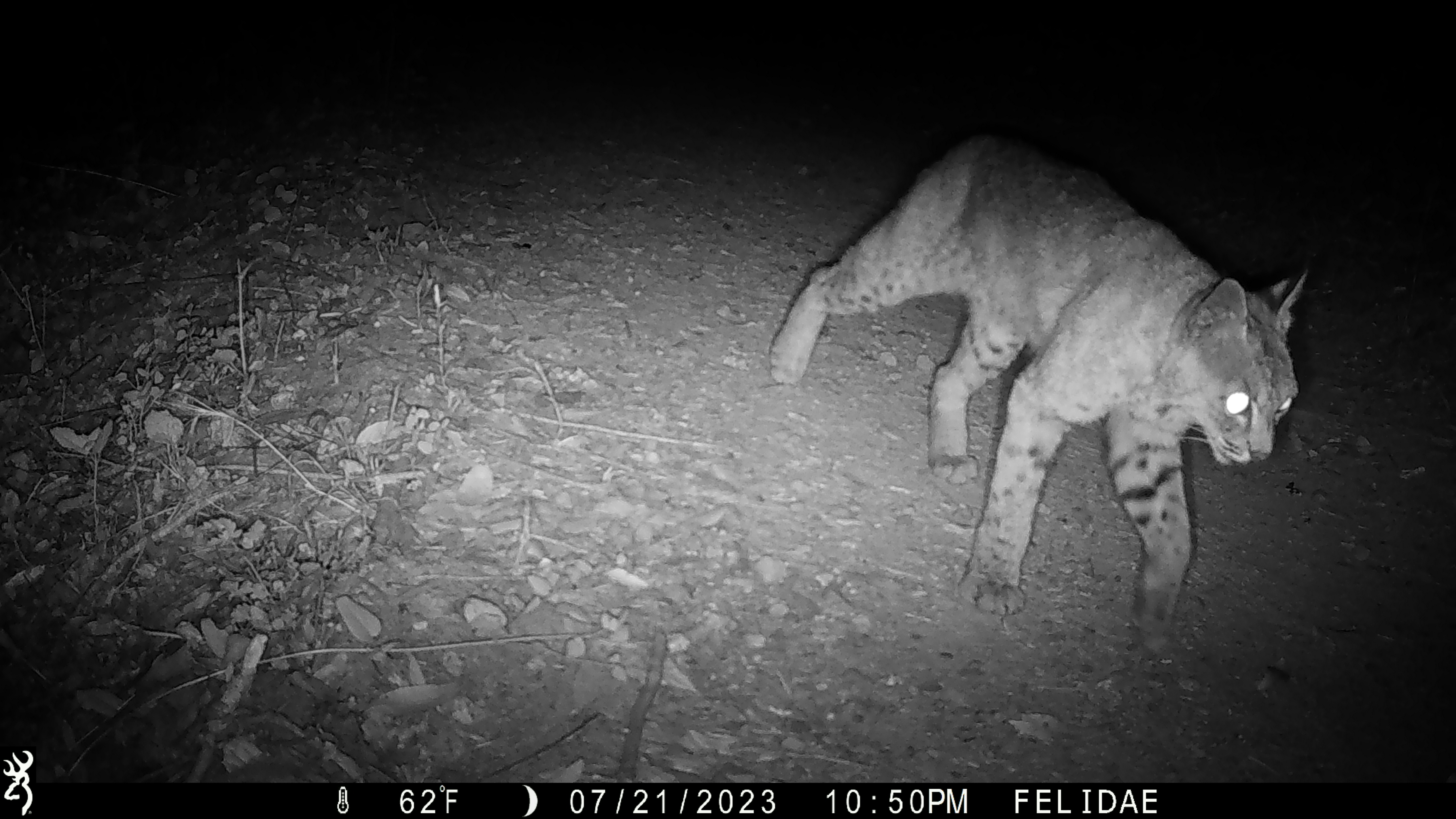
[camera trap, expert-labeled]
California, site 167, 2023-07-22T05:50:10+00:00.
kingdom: Animalia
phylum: Chordata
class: Mammalia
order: Carnivora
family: Felidae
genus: Lynx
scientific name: Lynx rufus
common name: bobcat